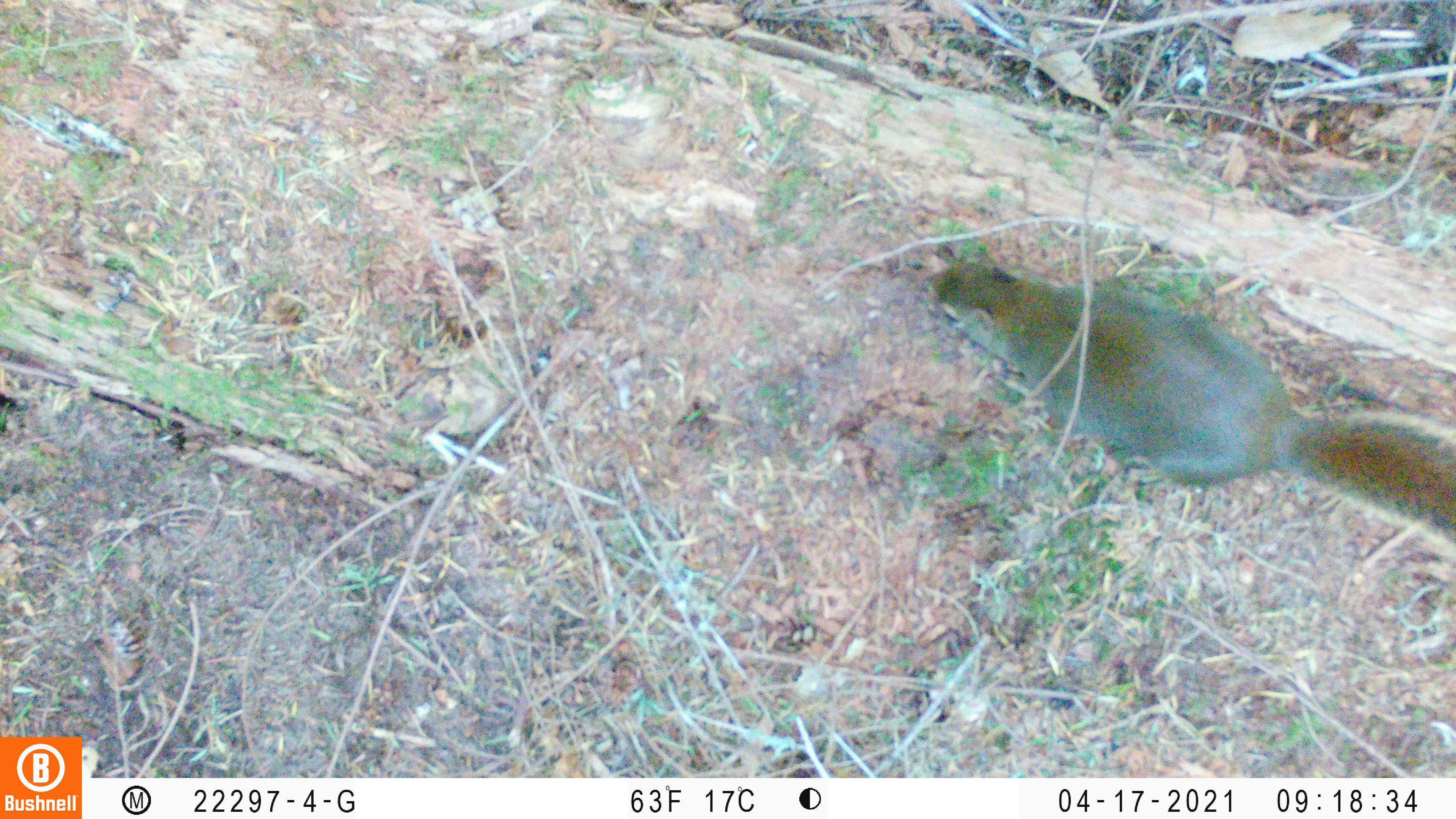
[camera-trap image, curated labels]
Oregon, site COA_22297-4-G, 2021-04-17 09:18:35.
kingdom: Animalia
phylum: Chordata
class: Mammalia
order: Rodentia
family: Sciuridae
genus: Tamiasciurus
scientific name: Tamiasciurus douglasii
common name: douglas squirrel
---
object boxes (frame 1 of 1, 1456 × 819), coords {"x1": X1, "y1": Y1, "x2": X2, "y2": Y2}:
douglas squirrel: {"x1": 903, "y1": 219, "x2": 1455, "y2": 576}